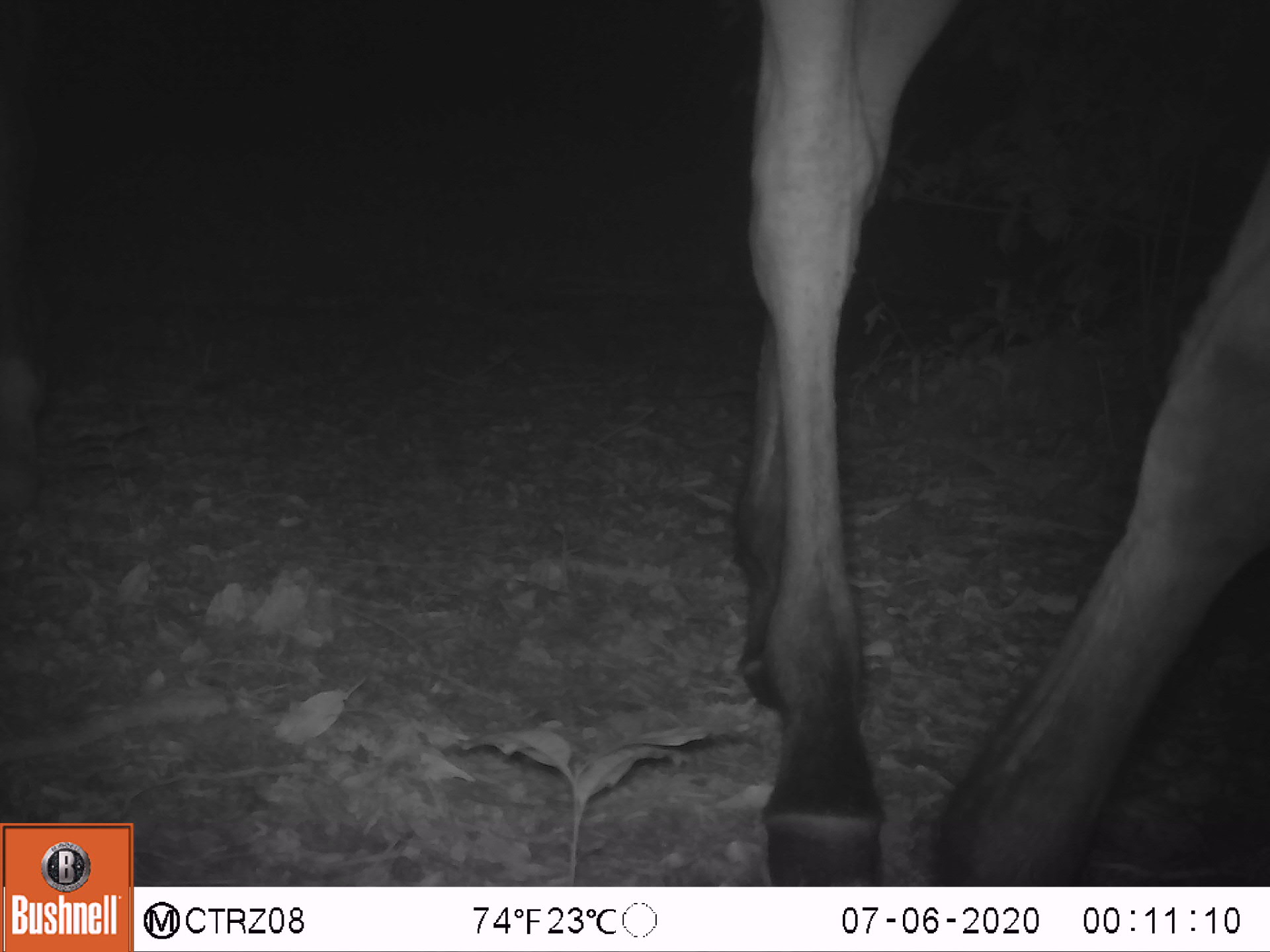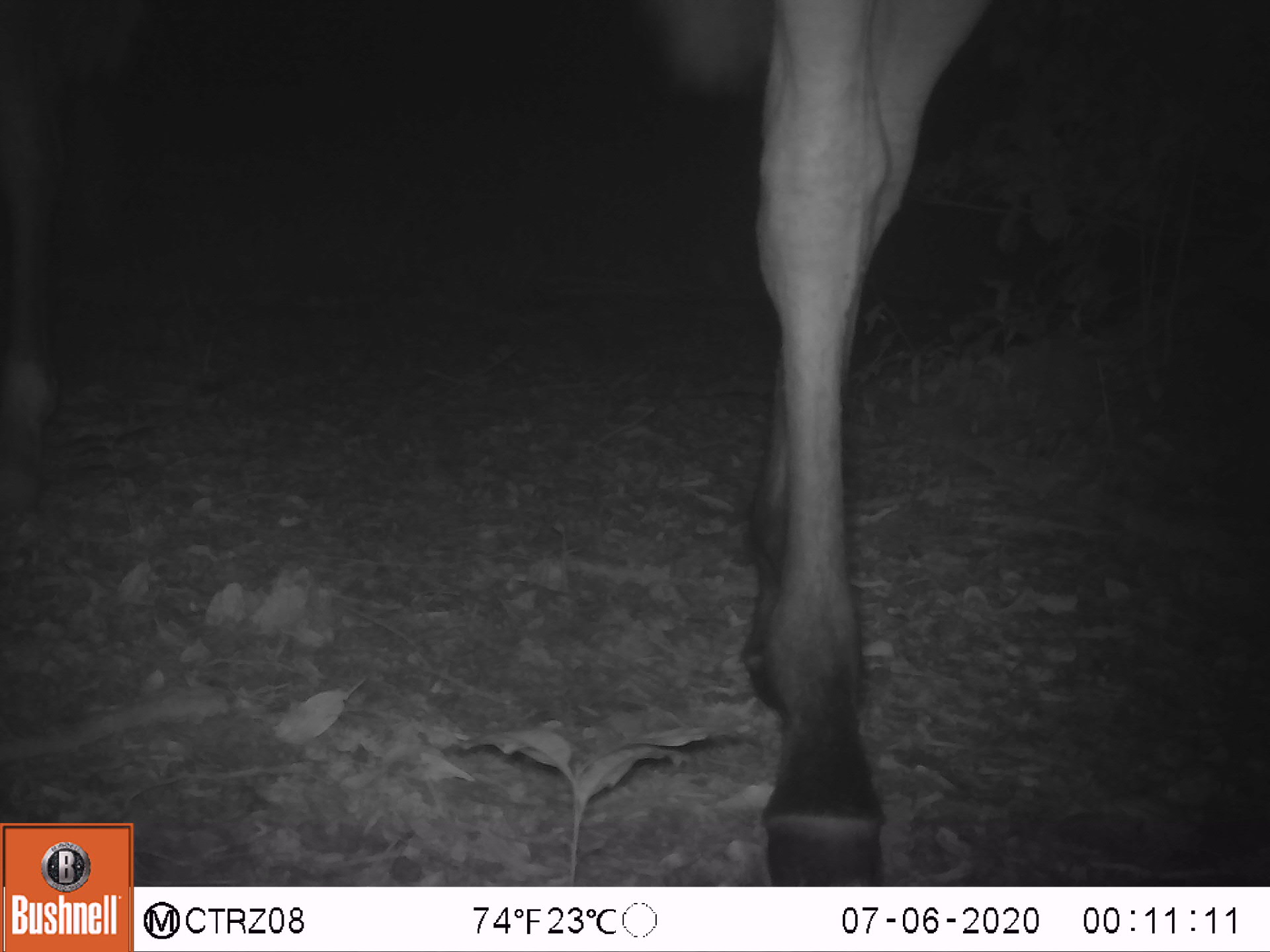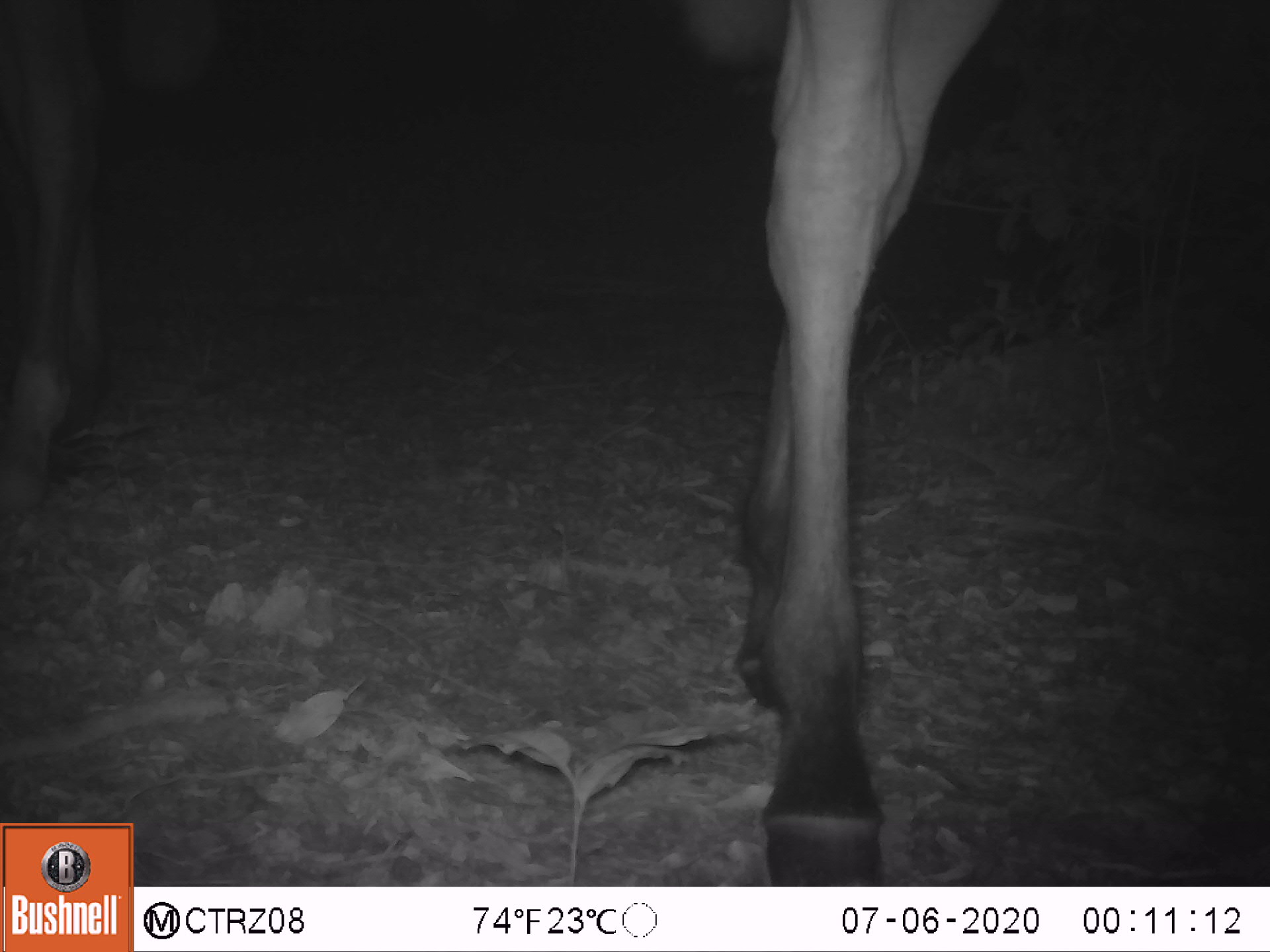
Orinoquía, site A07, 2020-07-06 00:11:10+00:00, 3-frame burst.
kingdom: Animalia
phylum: Chordata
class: Mammalia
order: Perissodactyla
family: Equidae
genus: Equus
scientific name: Equus caballus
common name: domestic horse